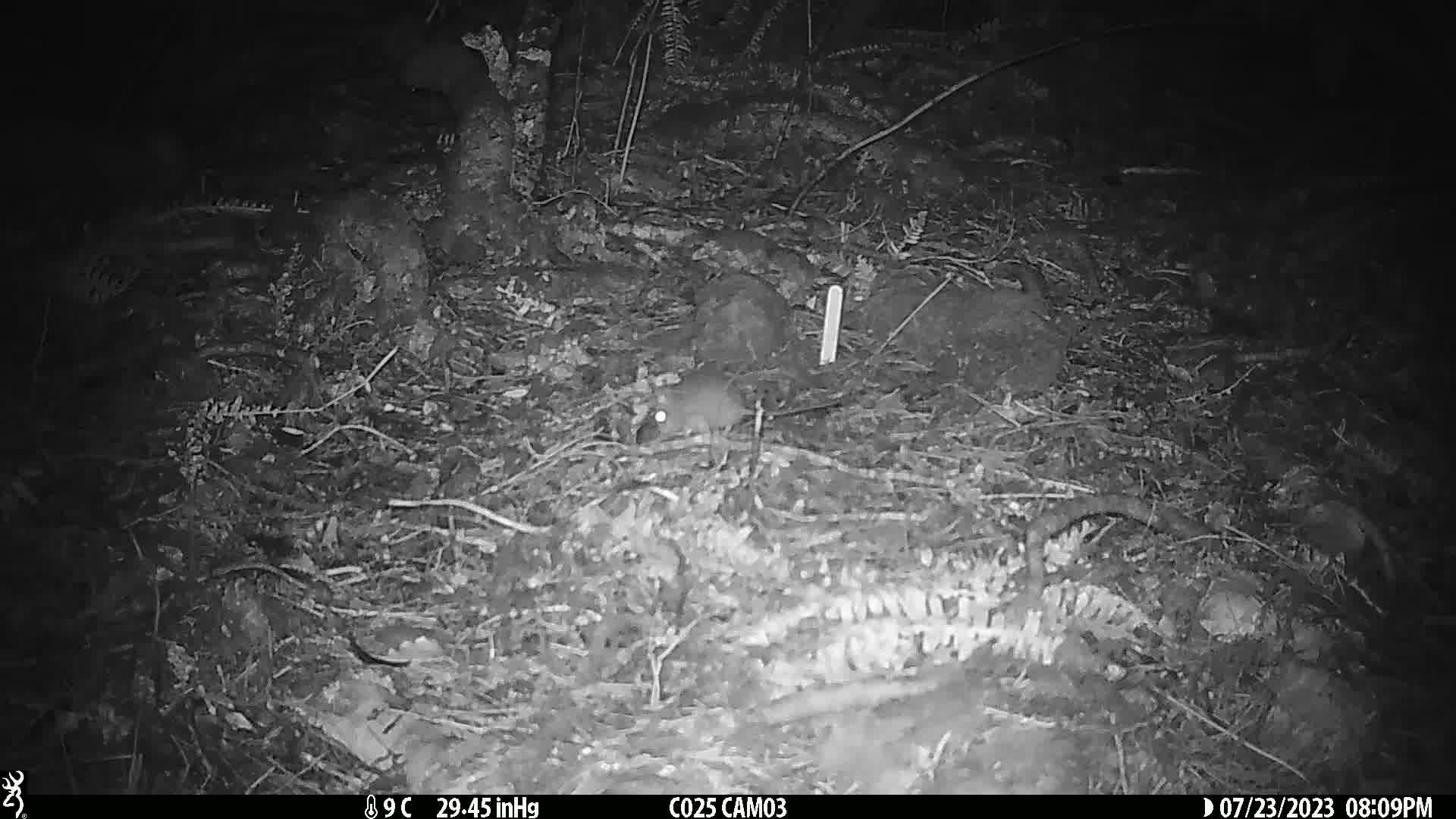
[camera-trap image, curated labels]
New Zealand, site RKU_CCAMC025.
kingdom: Animalia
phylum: Chordata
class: Mammalia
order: Rodentia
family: Muridae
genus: Rattus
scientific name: Rattus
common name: rat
Rat (Rattus).